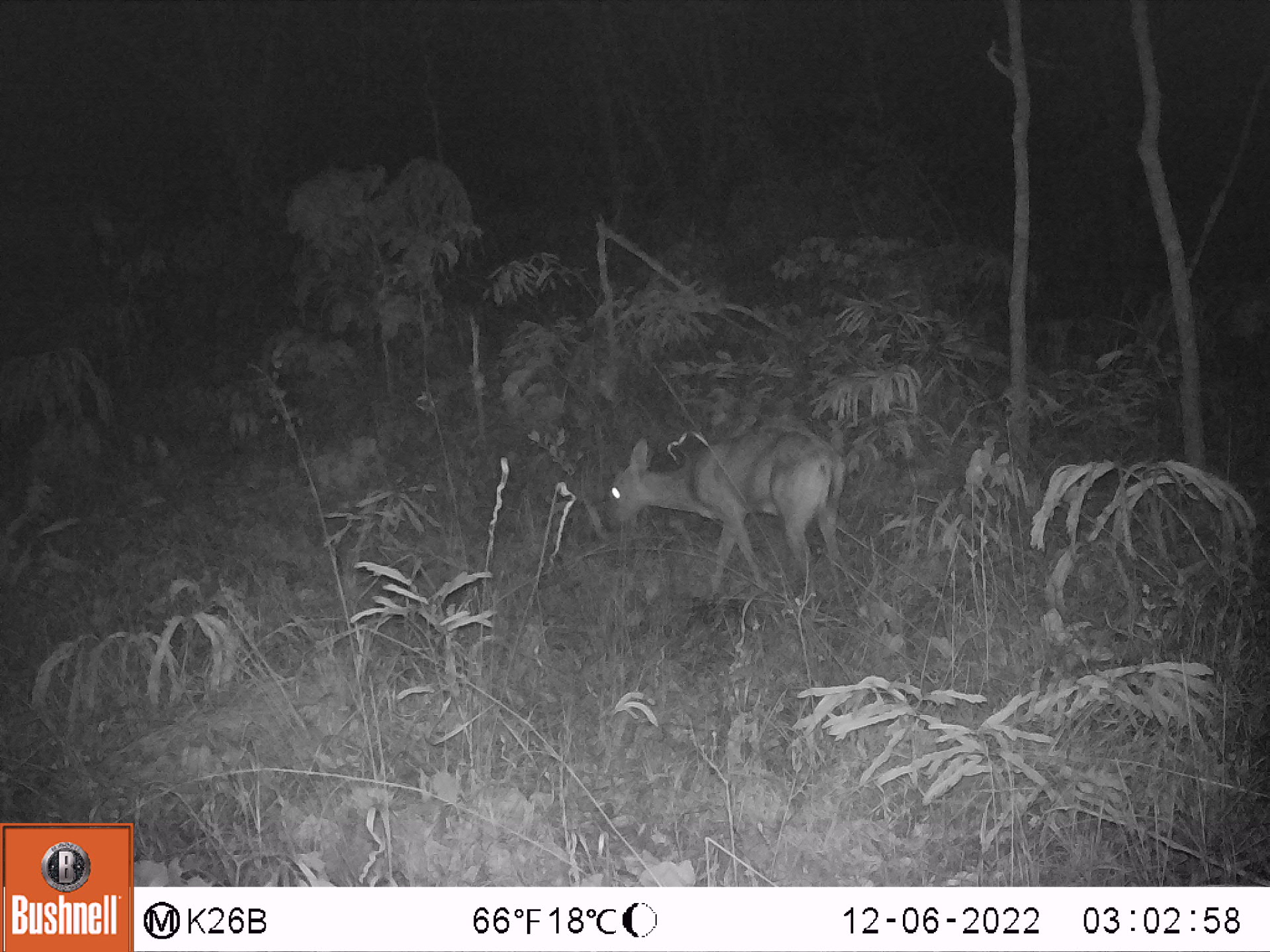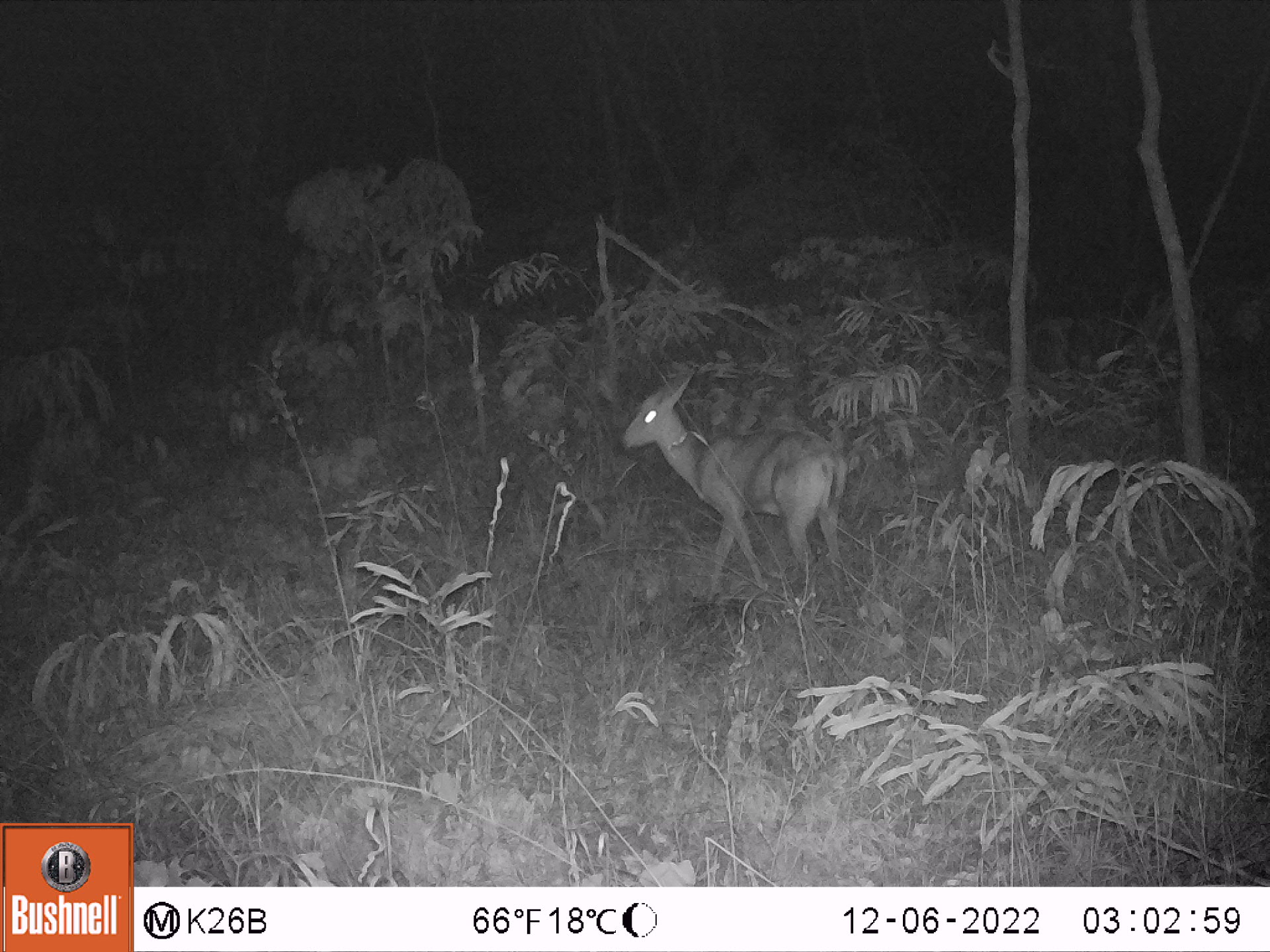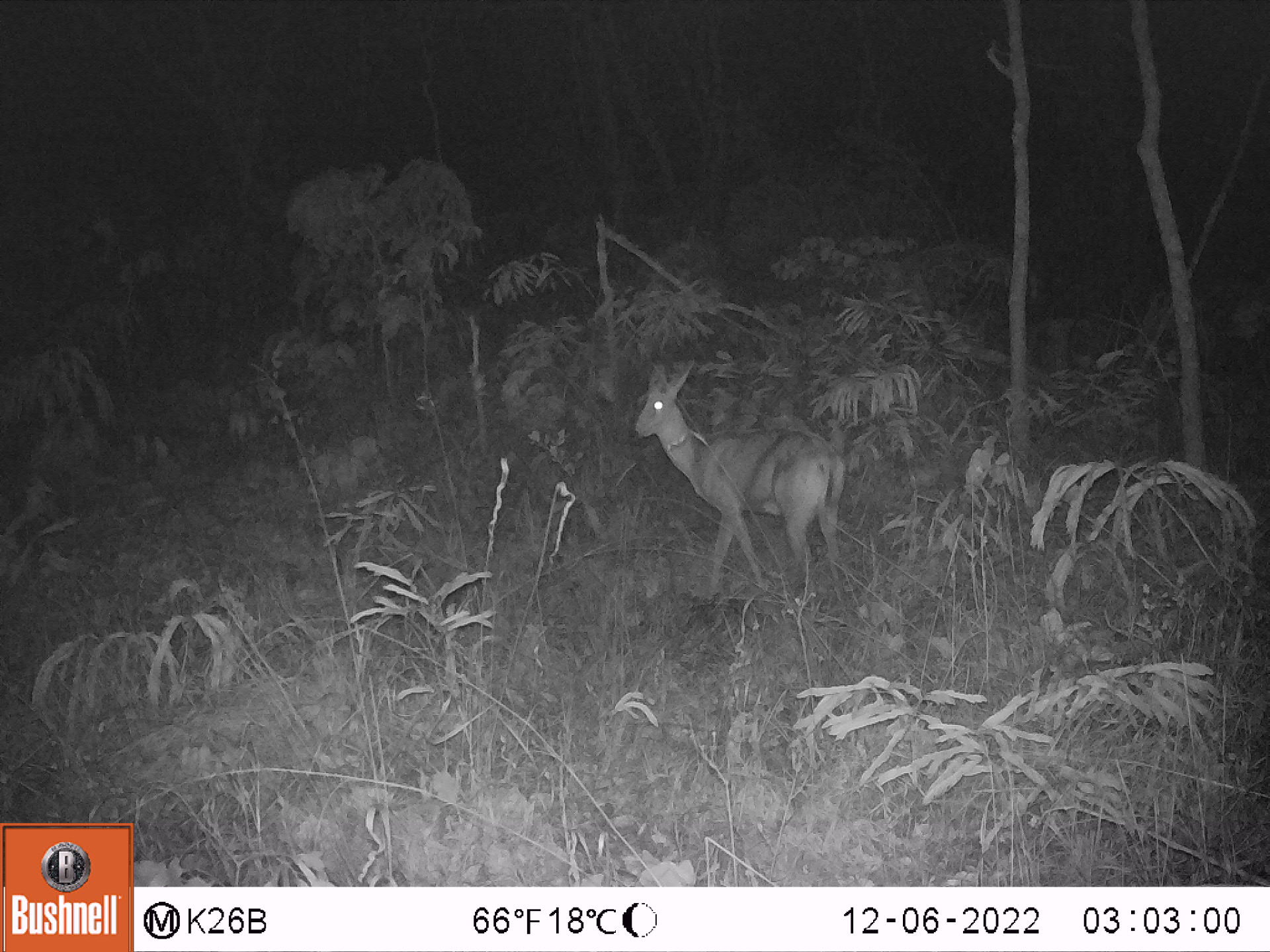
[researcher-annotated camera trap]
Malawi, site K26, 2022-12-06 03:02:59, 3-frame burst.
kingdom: Animalia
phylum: Chordata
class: Mammalia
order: Artiodactyla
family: Bovidae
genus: Sylvicapra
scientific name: Sylvicapra grimmia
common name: common duiker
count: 1